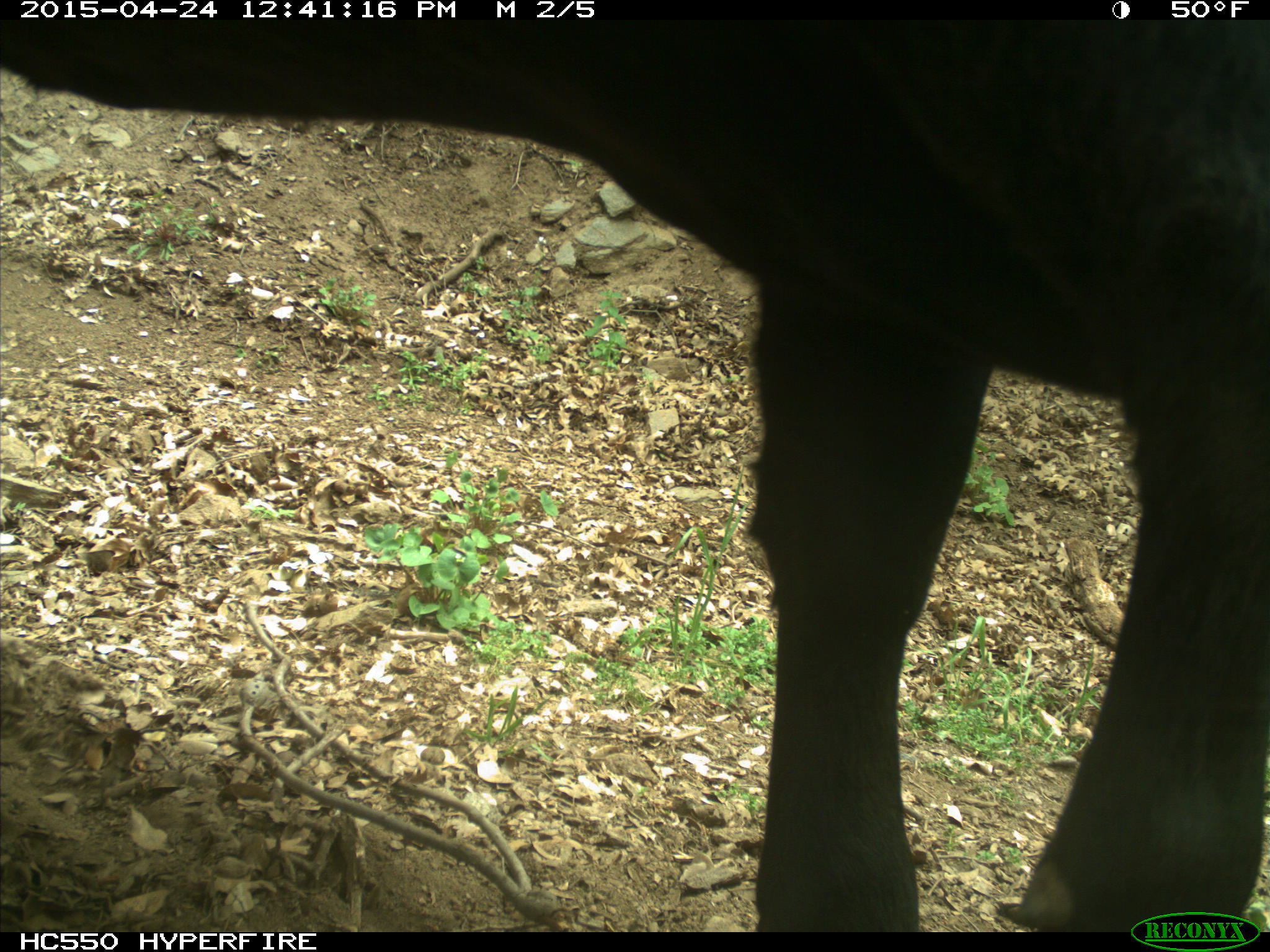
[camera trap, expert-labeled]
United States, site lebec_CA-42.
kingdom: Animalia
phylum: Chordata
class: Mammalia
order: Artiodactyla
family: Bovidae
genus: Bos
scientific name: Bos taurus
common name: domestic cow